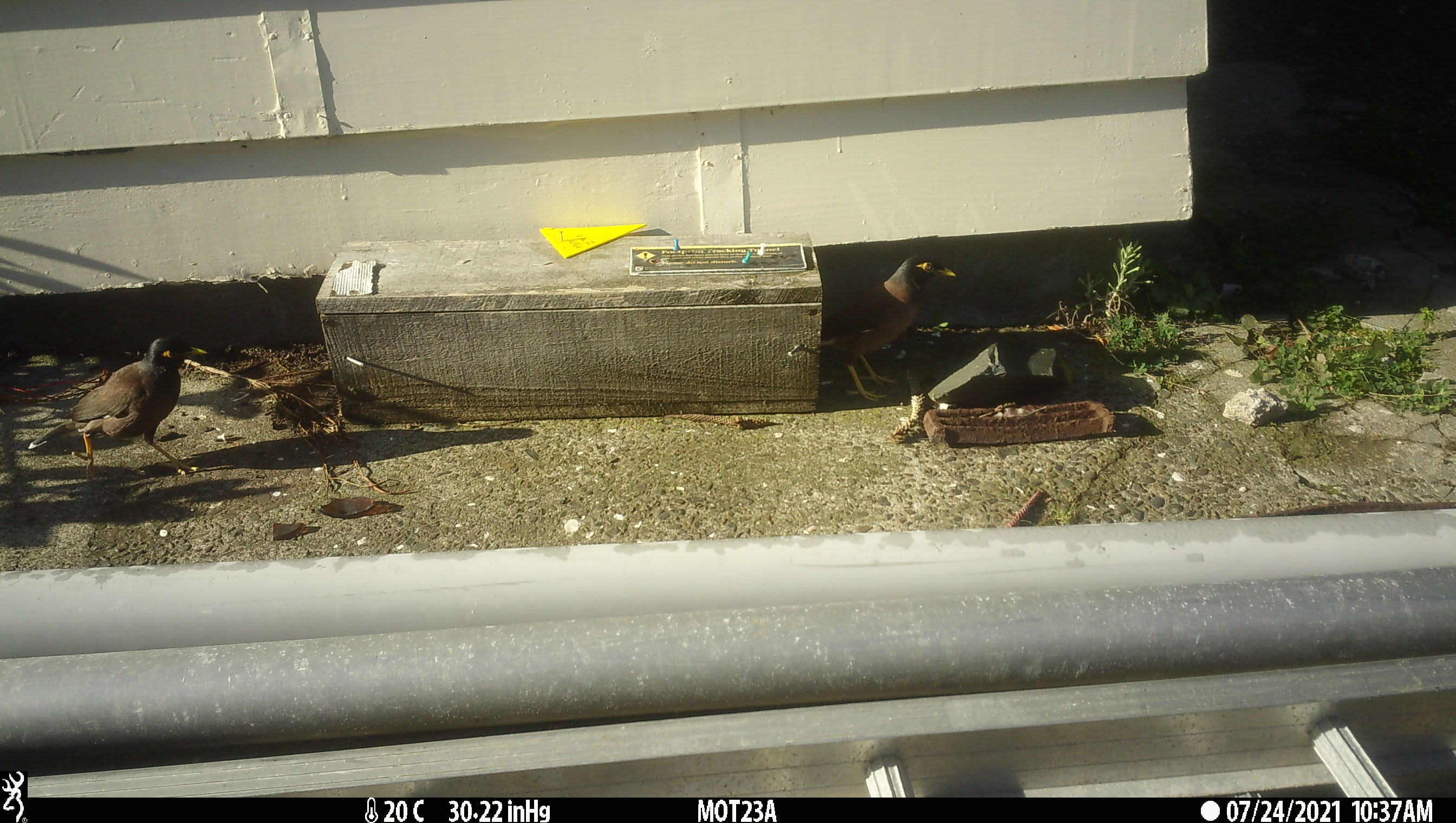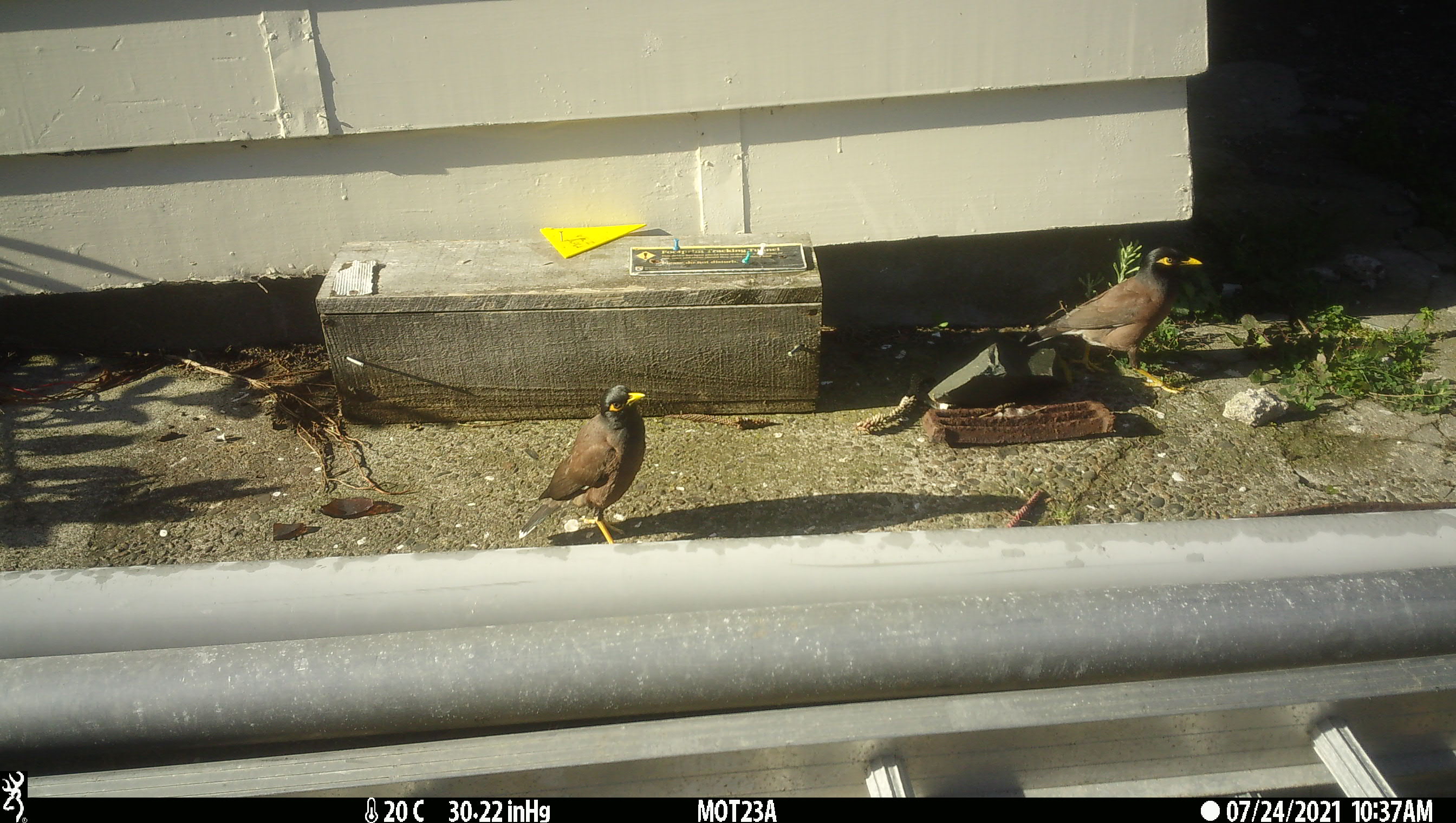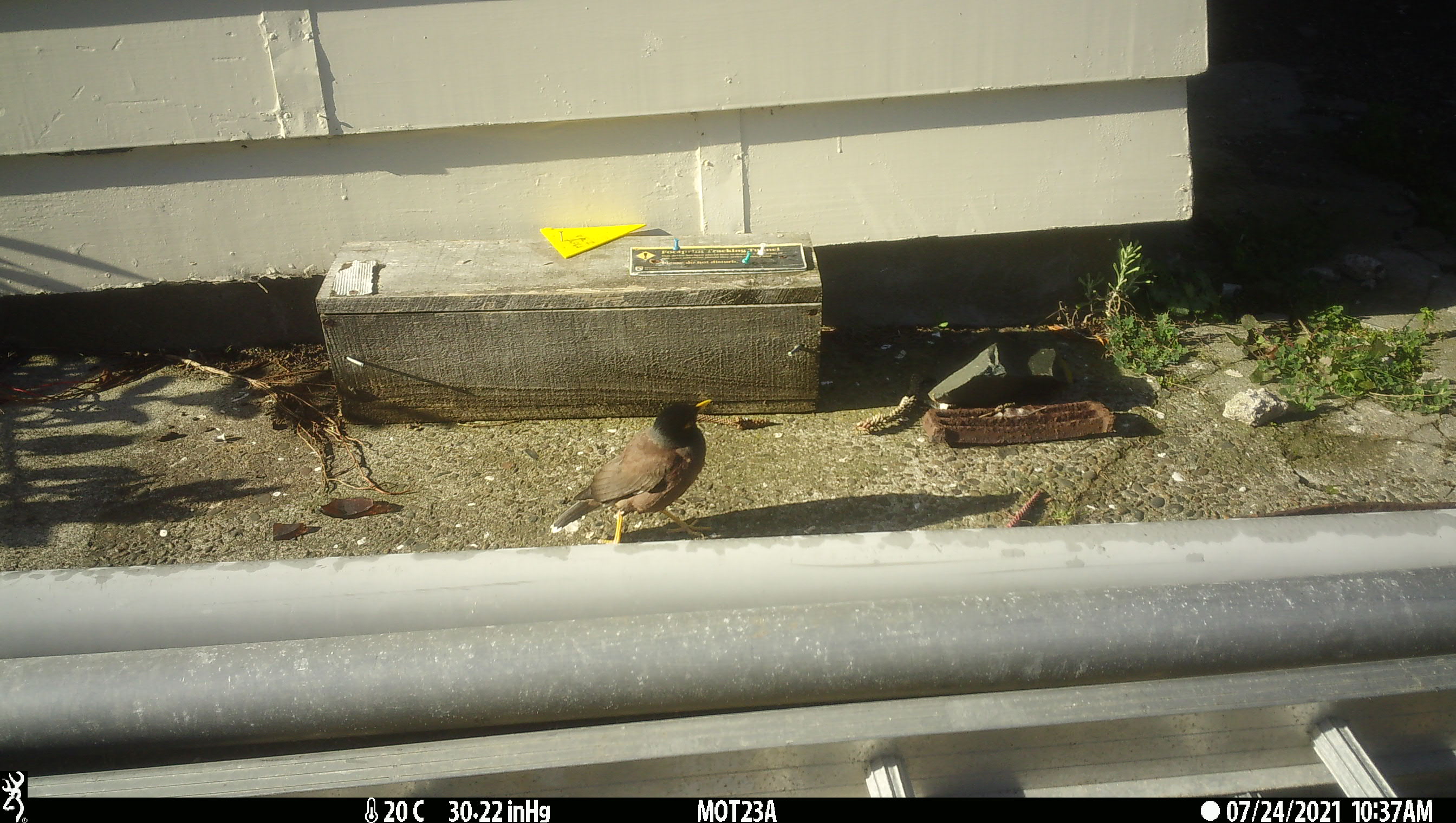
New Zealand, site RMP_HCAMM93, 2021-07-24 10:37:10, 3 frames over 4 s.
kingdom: Animalia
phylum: Chordata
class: Aves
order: Passeriformes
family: Sturnidae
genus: Acridotheres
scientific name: Acridotheres tristis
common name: common myna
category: myna